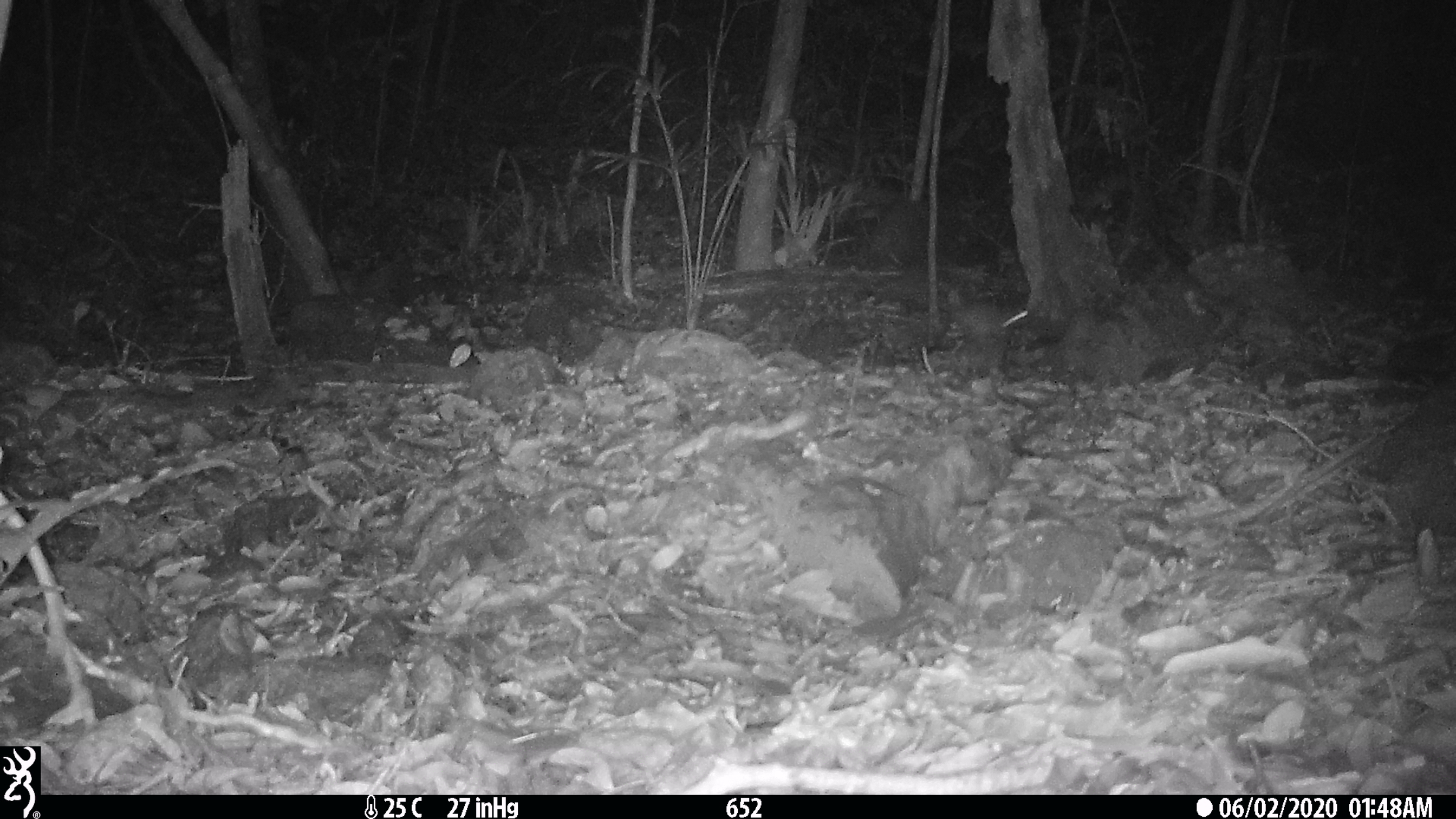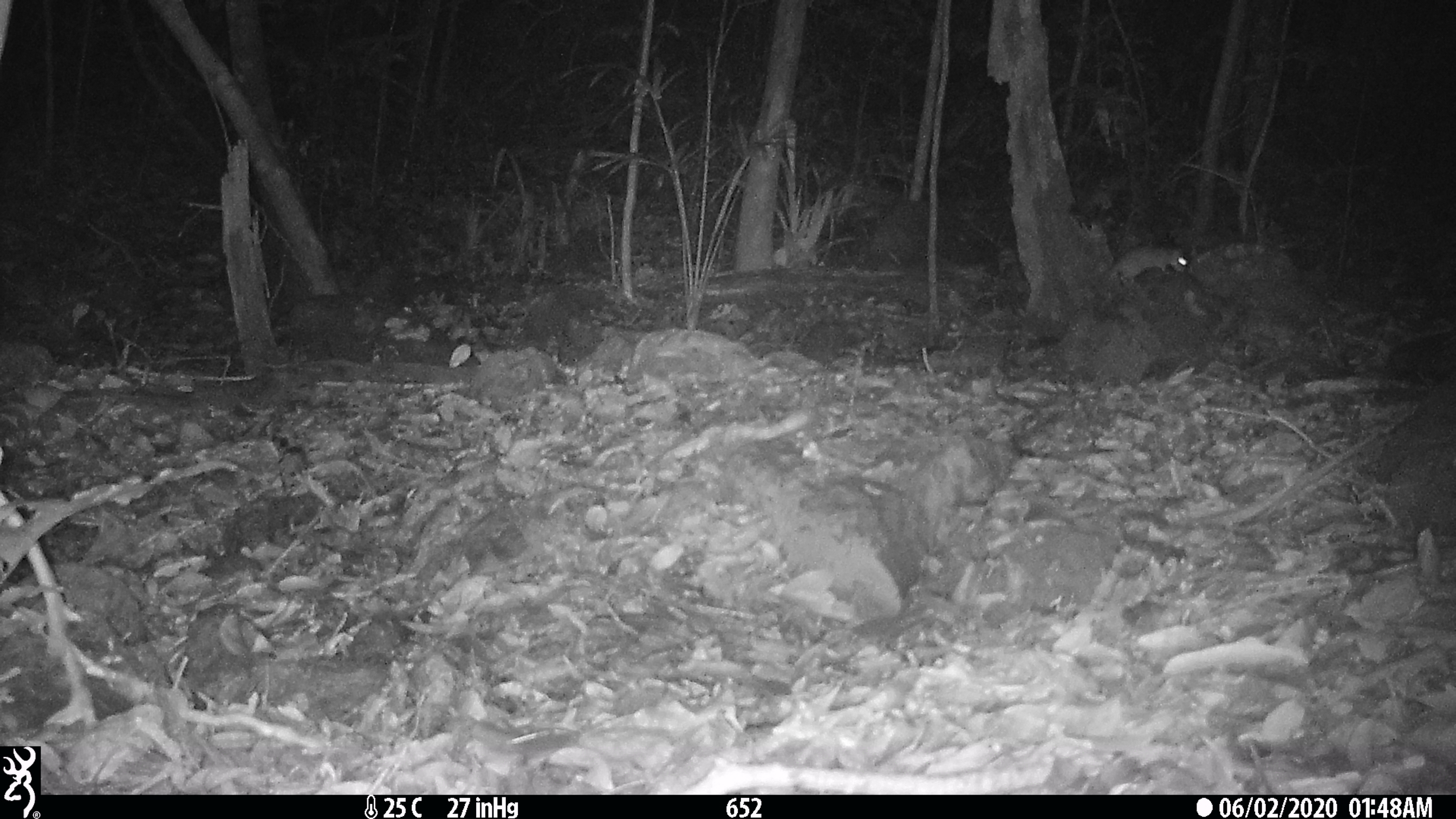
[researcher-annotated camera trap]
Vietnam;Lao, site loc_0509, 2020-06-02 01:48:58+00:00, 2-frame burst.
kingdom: Animalia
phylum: Chordata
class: Mammalia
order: Rodentia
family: Muridae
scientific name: Muridae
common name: old-world mice and rats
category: unidentified murid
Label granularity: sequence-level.